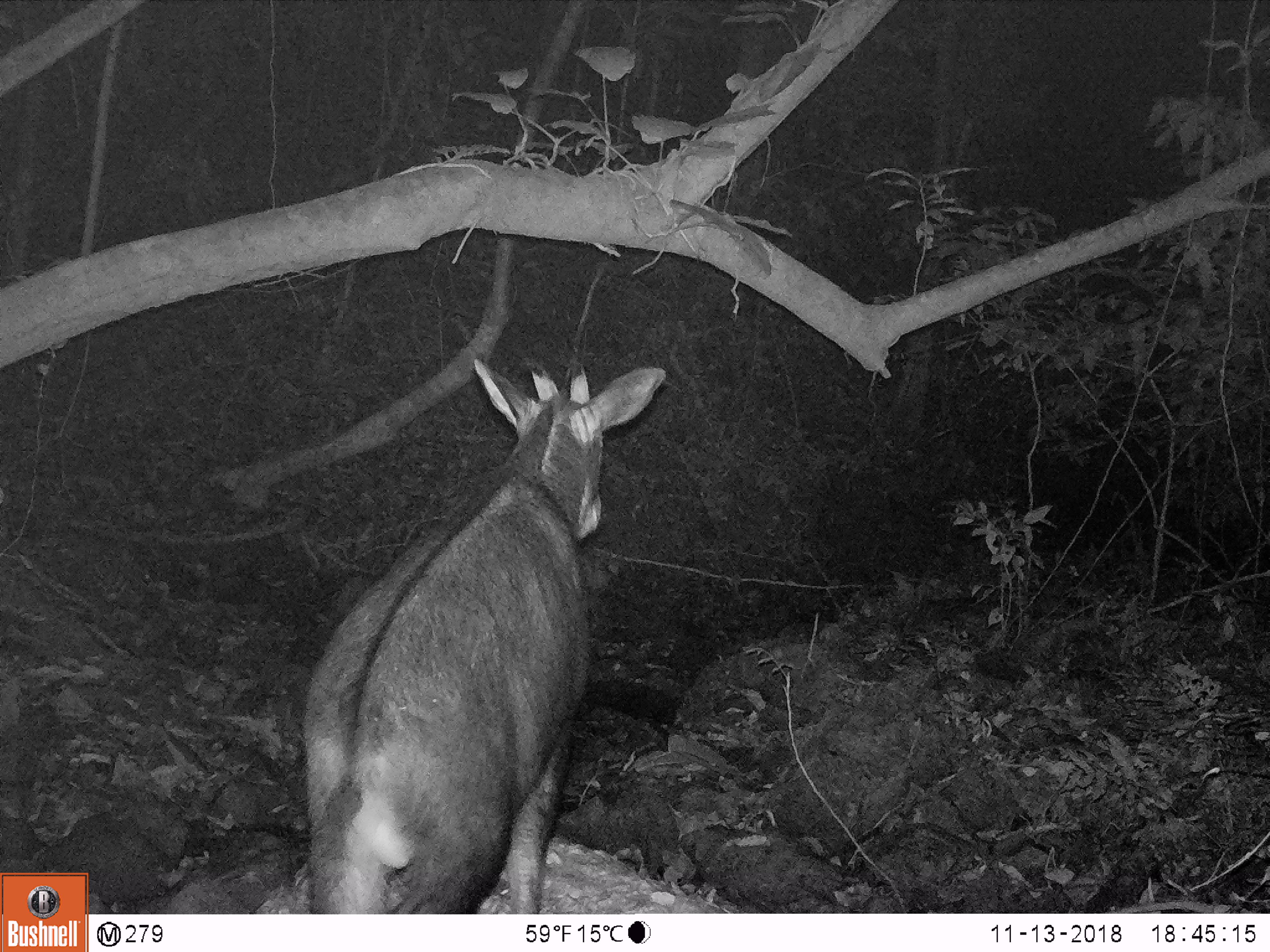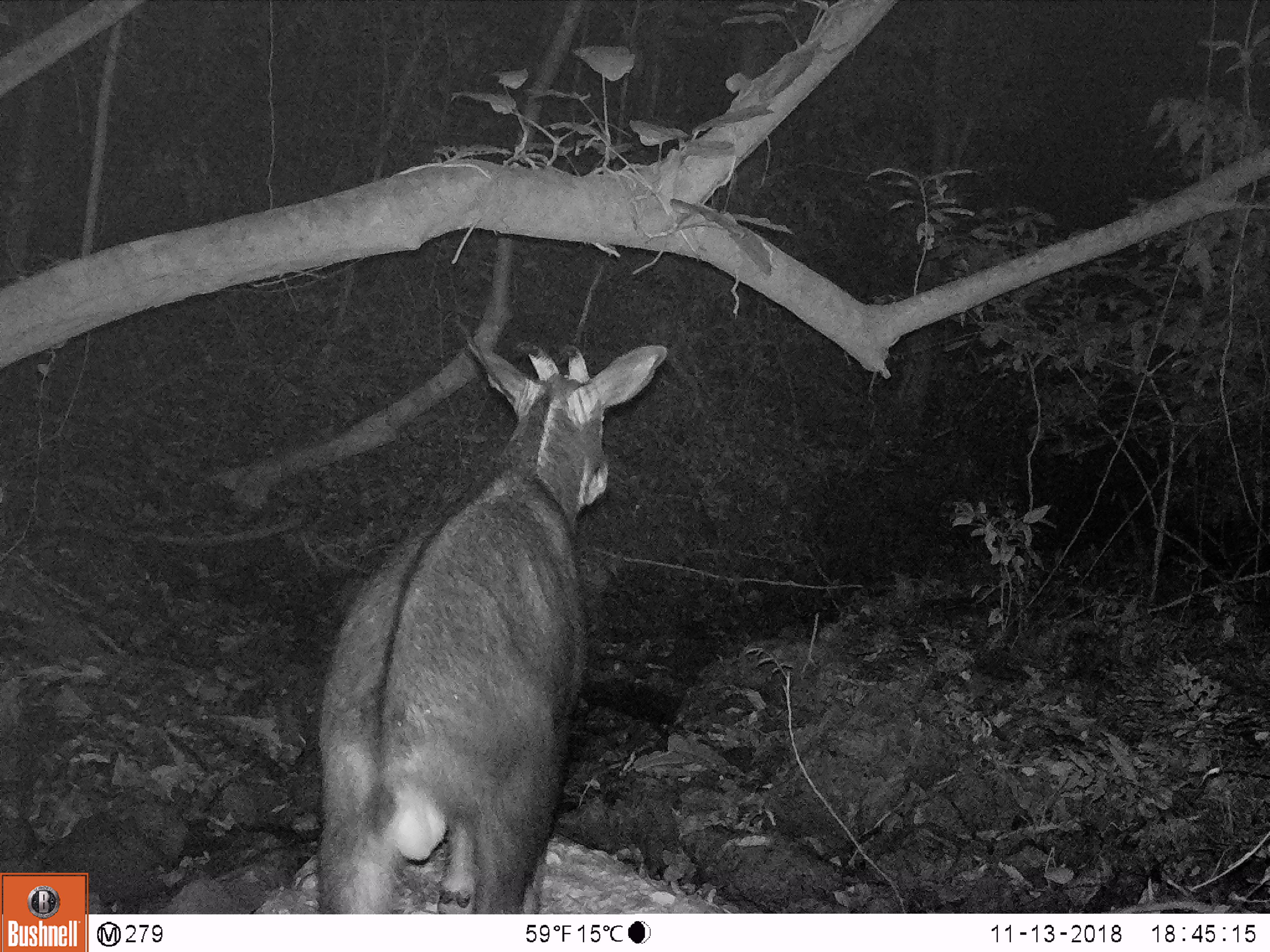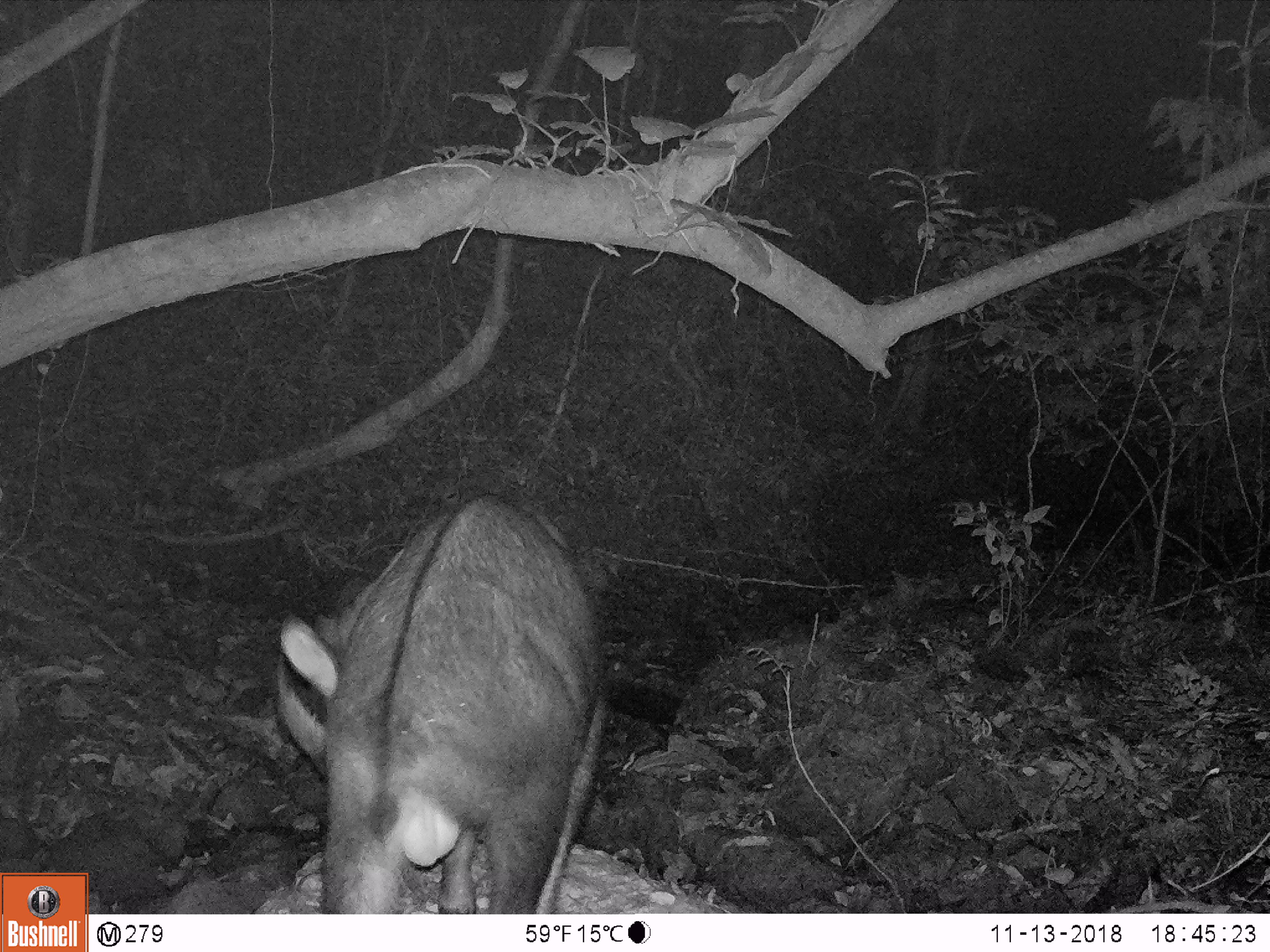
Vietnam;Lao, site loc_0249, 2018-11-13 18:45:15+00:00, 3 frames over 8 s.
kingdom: Animalia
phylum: Chordata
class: Mammalia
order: Artiodactyla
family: Bovidae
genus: Capricornis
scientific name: Capricornis sumatraensis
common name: chinese serow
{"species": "chinese serow (Capricornis sumatraensis)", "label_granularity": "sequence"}